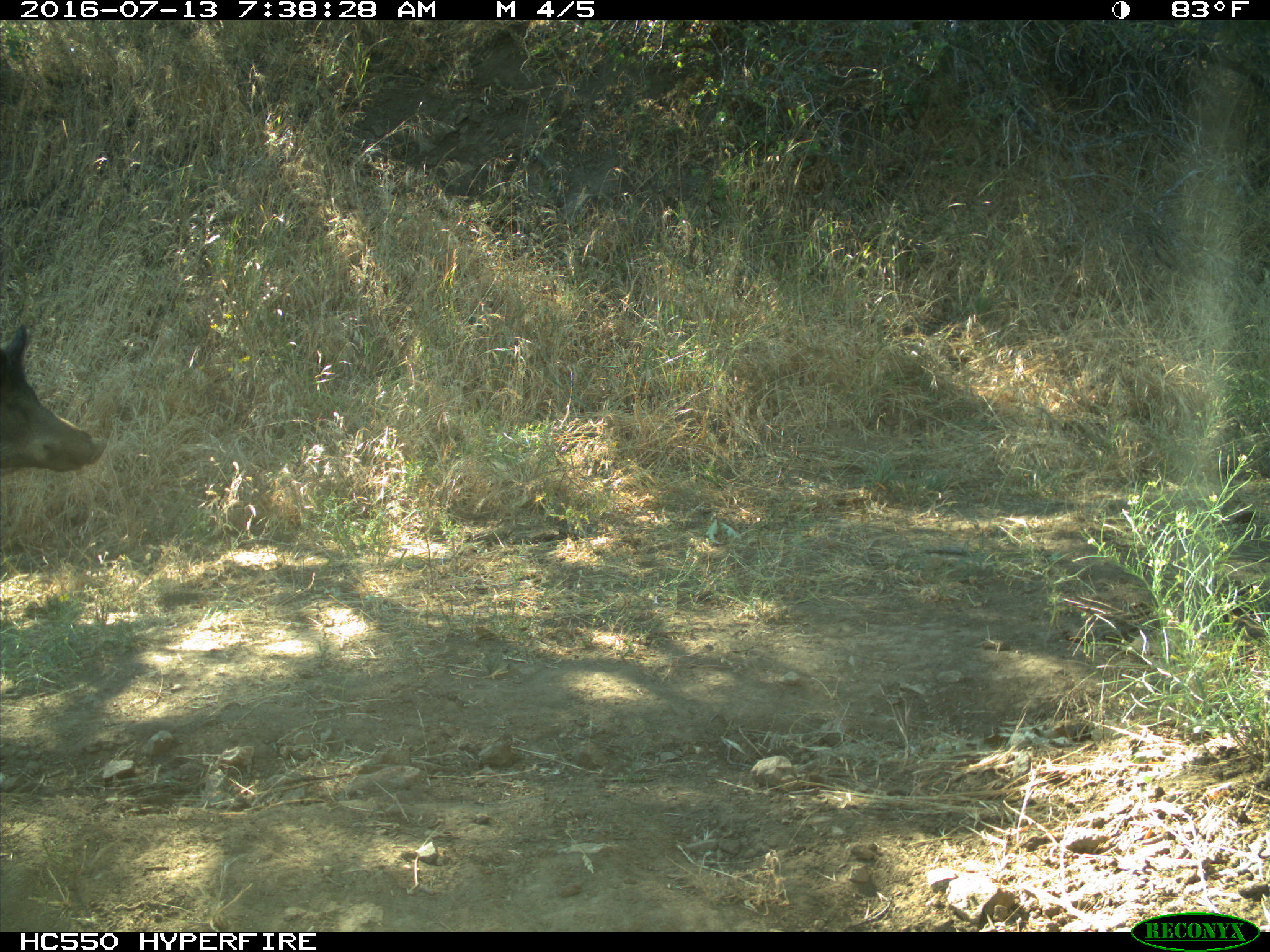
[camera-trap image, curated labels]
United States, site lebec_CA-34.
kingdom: Animalia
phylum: Chordata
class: Mammalia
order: Artiodactyla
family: Suidae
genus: Sus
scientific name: Sus scrofa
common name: wild boar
Sus scrofa (wild boar).